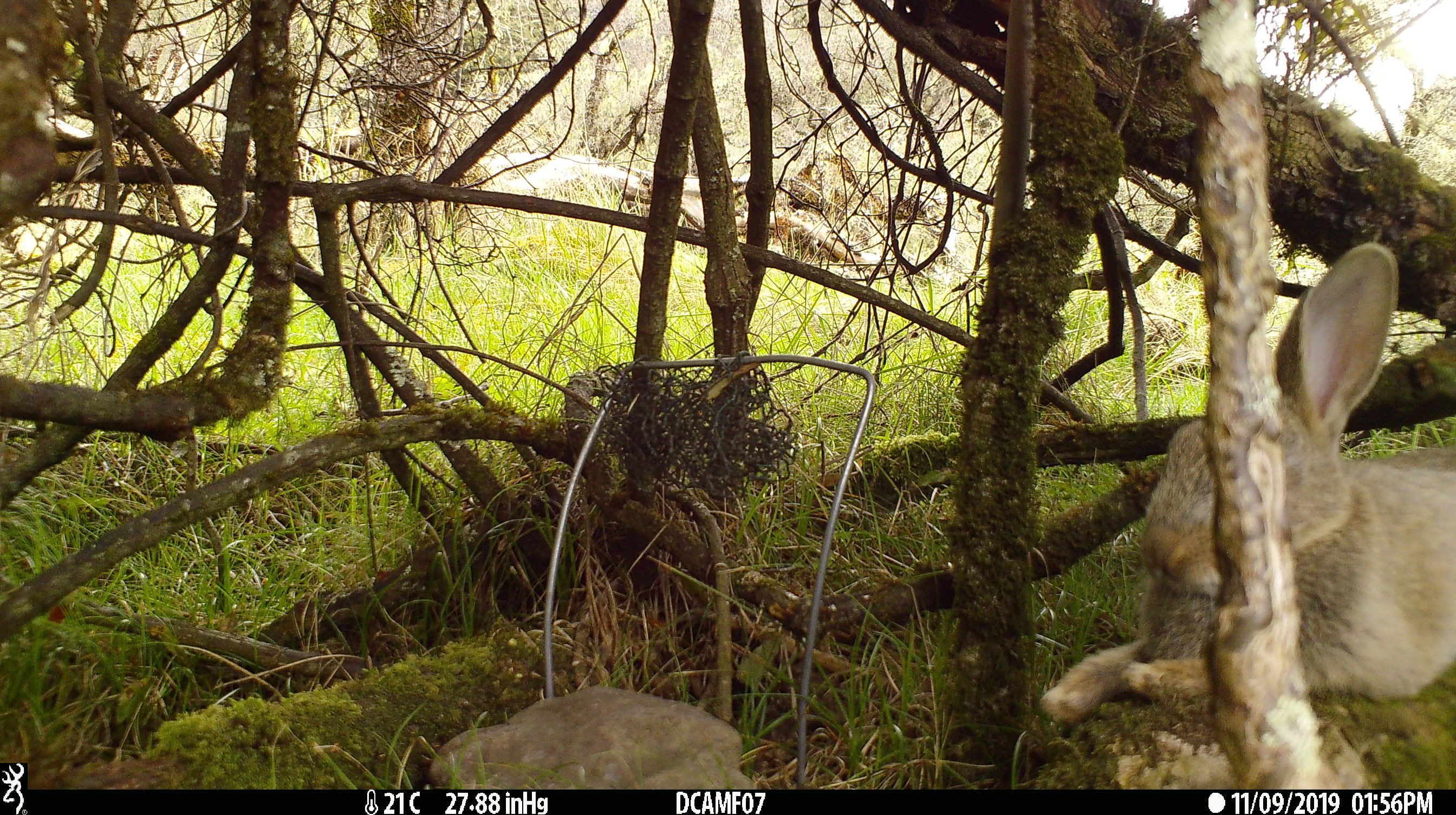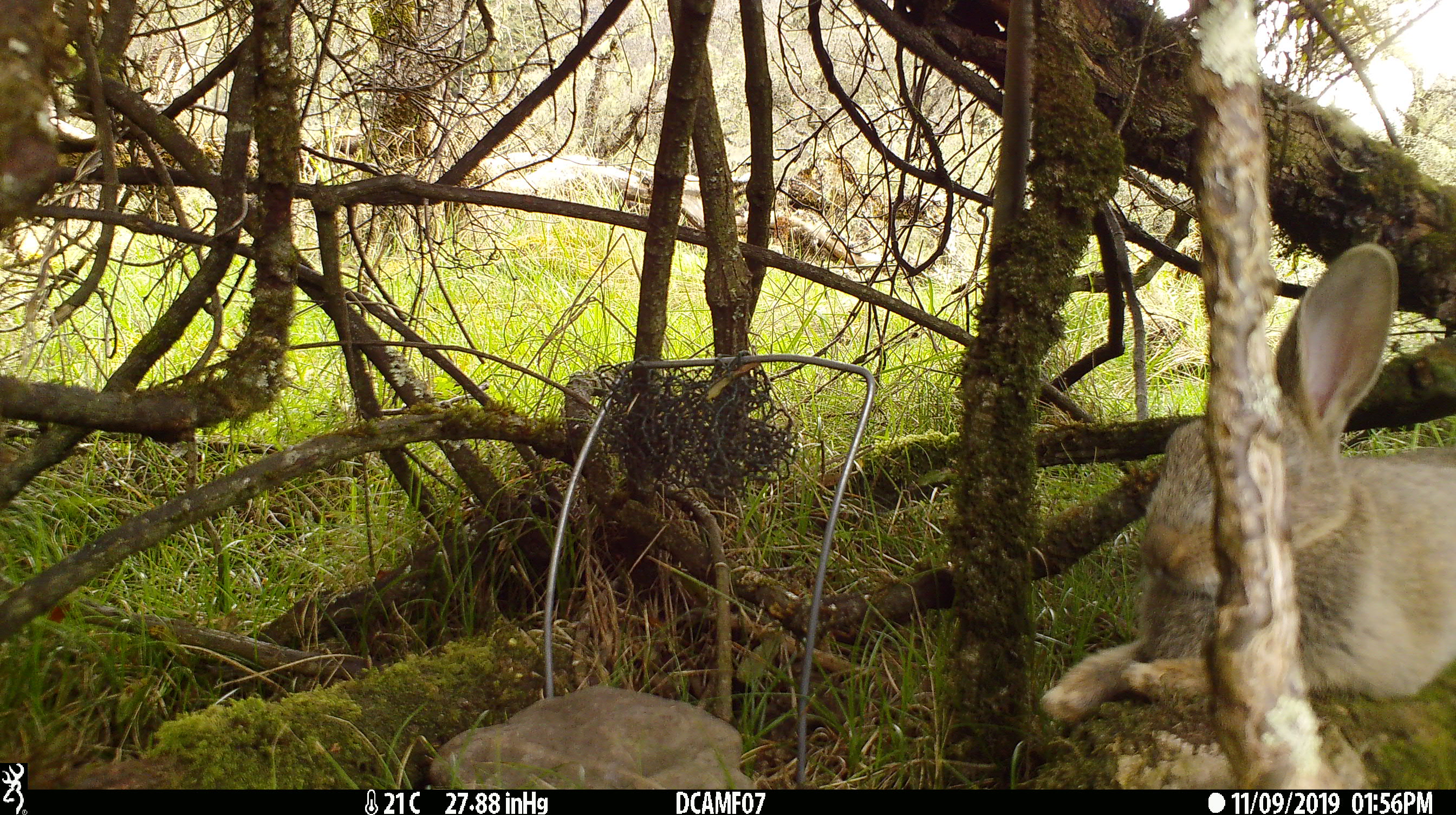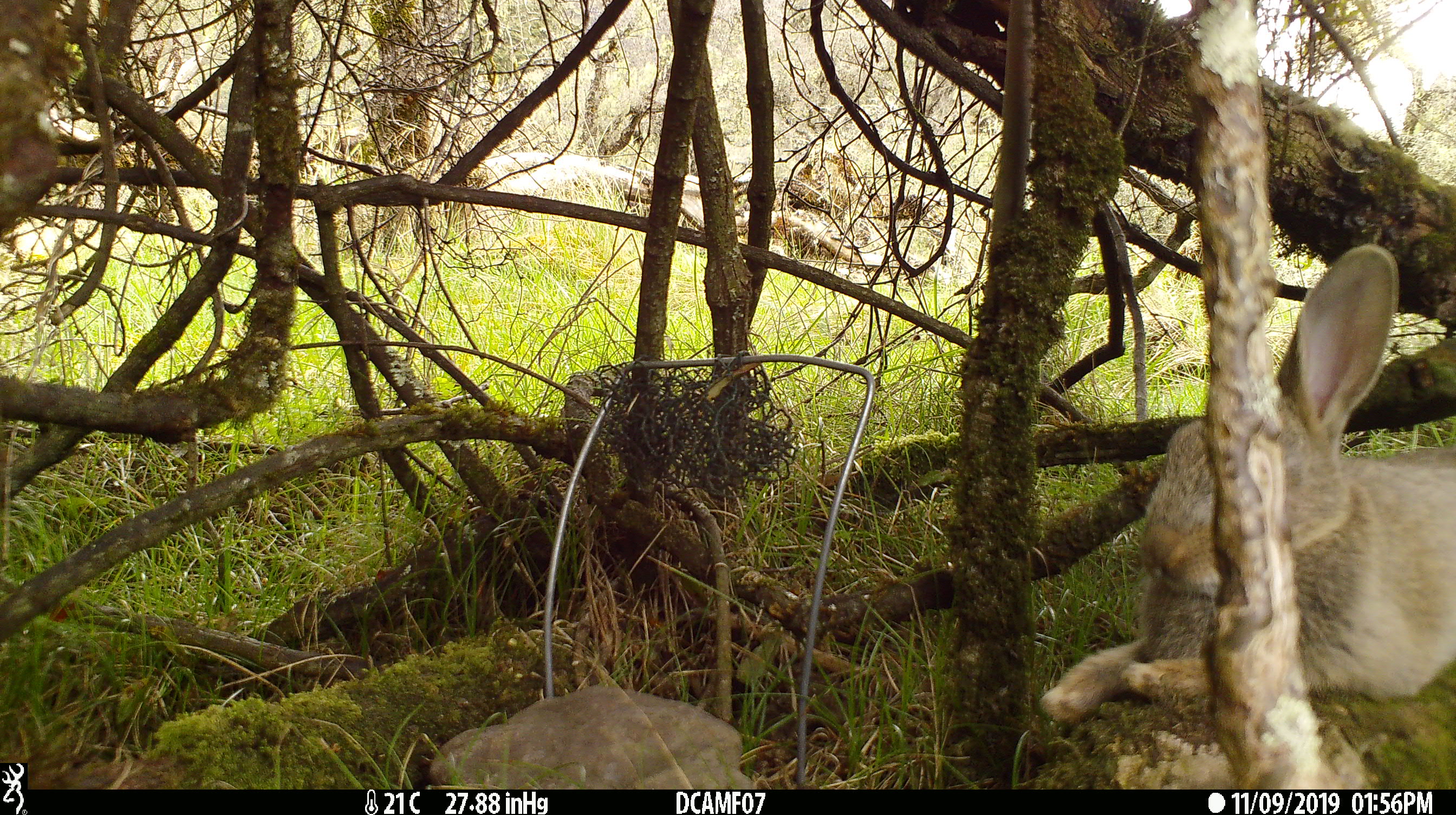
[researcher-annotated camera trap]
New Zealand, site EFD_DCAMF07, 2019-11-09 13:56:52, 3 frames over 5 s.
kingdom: Animalia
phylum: Chordata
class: Mammalia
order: Lagomorpha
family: Leporidae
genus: Oryctolagus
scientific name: Oryctolagus cuniculus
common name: european rabbit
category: rabbit